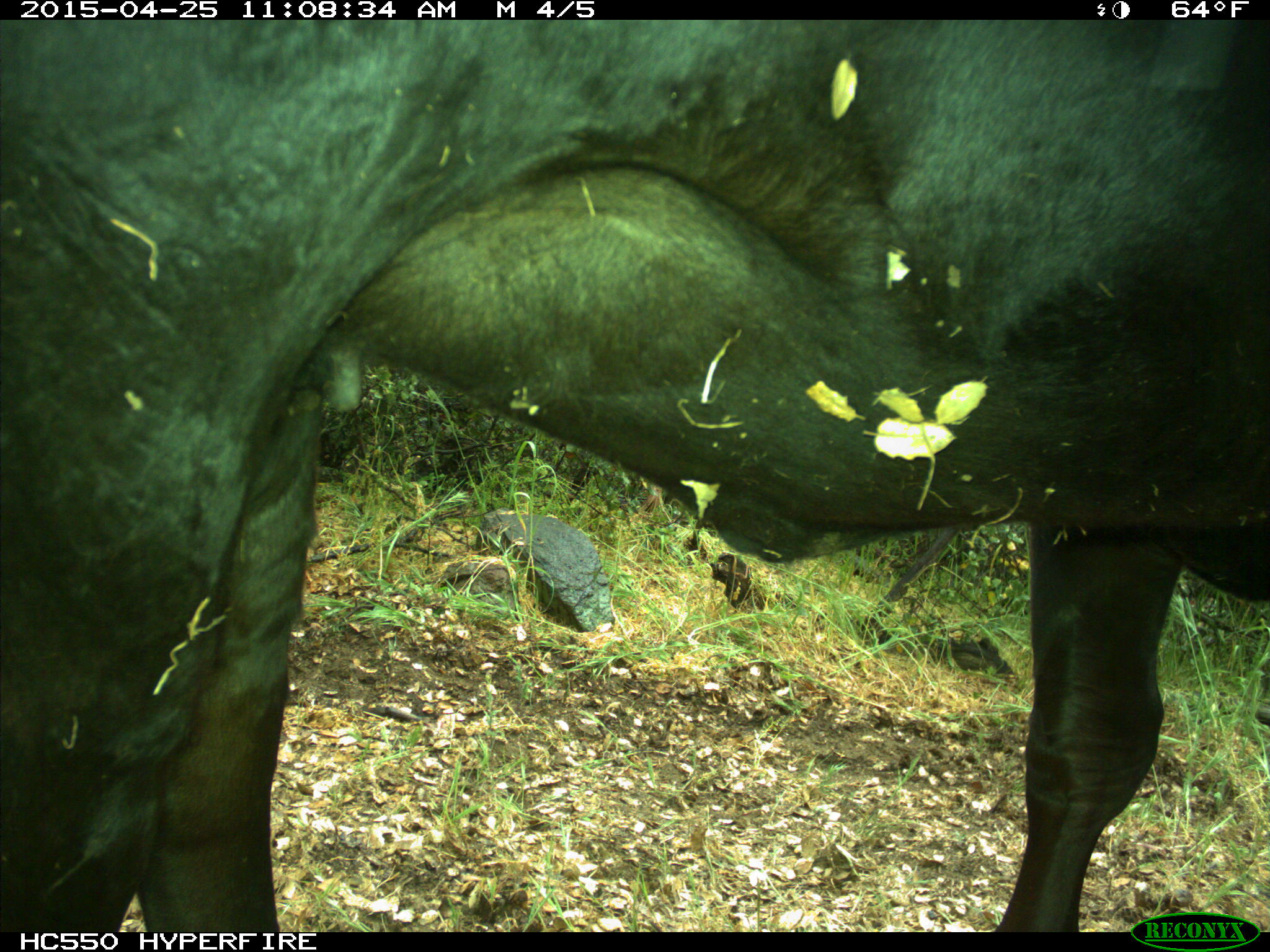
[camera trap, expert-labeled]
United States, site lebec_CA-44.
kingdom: Animalia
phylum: Chordata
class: Mammalia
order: Artiodactyla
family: Suidae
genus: Sus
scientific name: Sus scrofa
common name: wild boar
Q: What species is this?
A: Sus scrofa (wild boar).